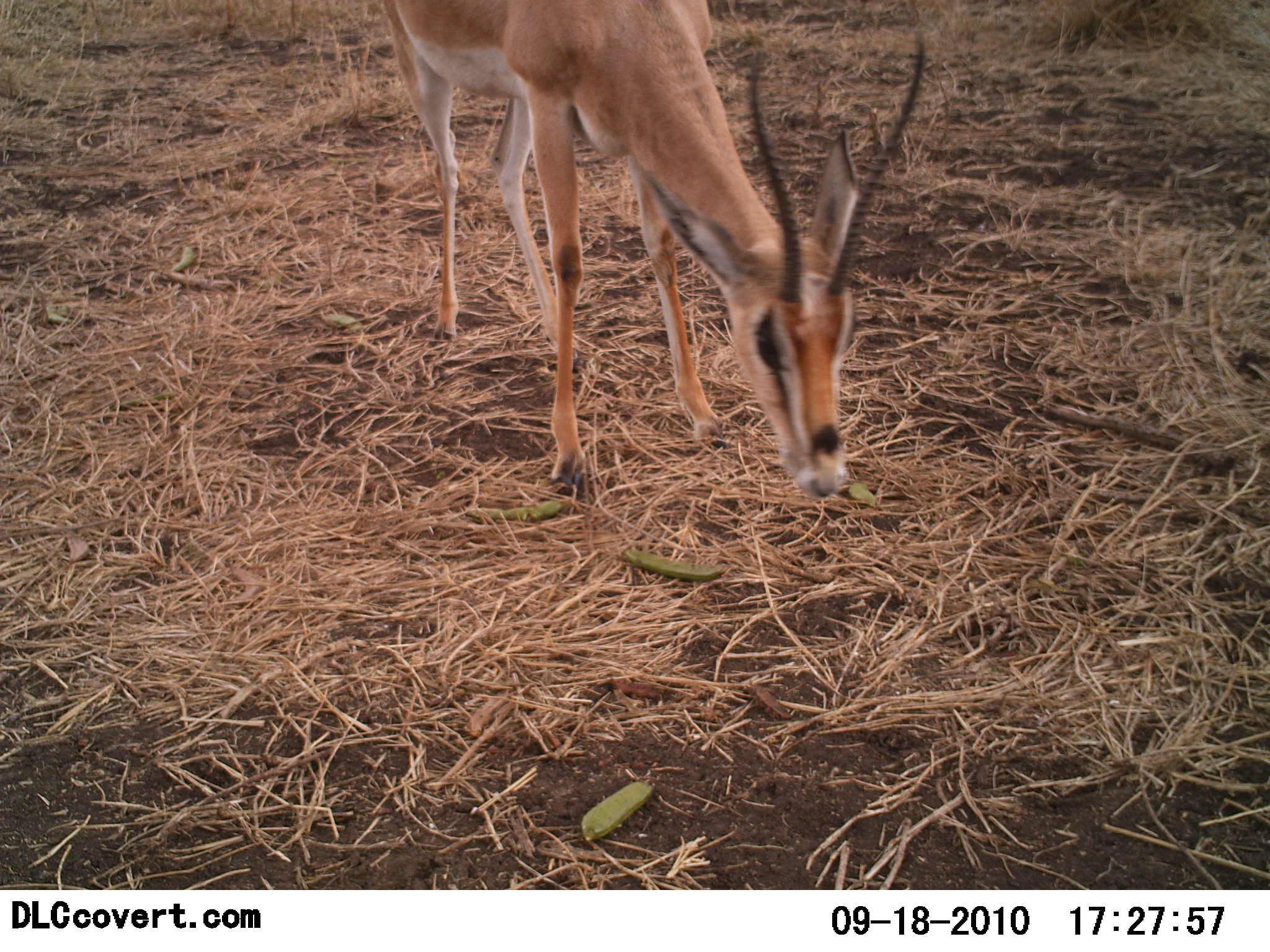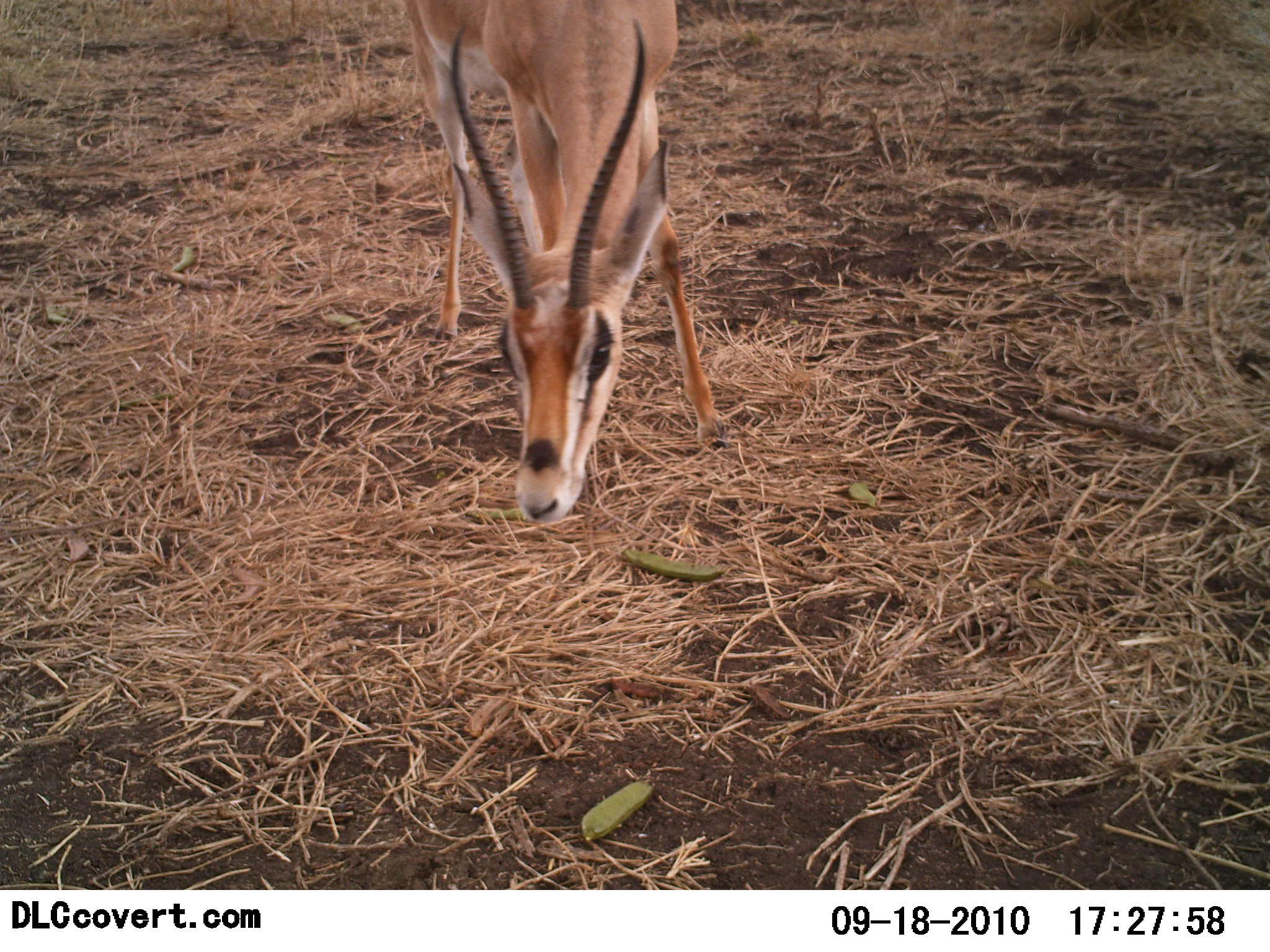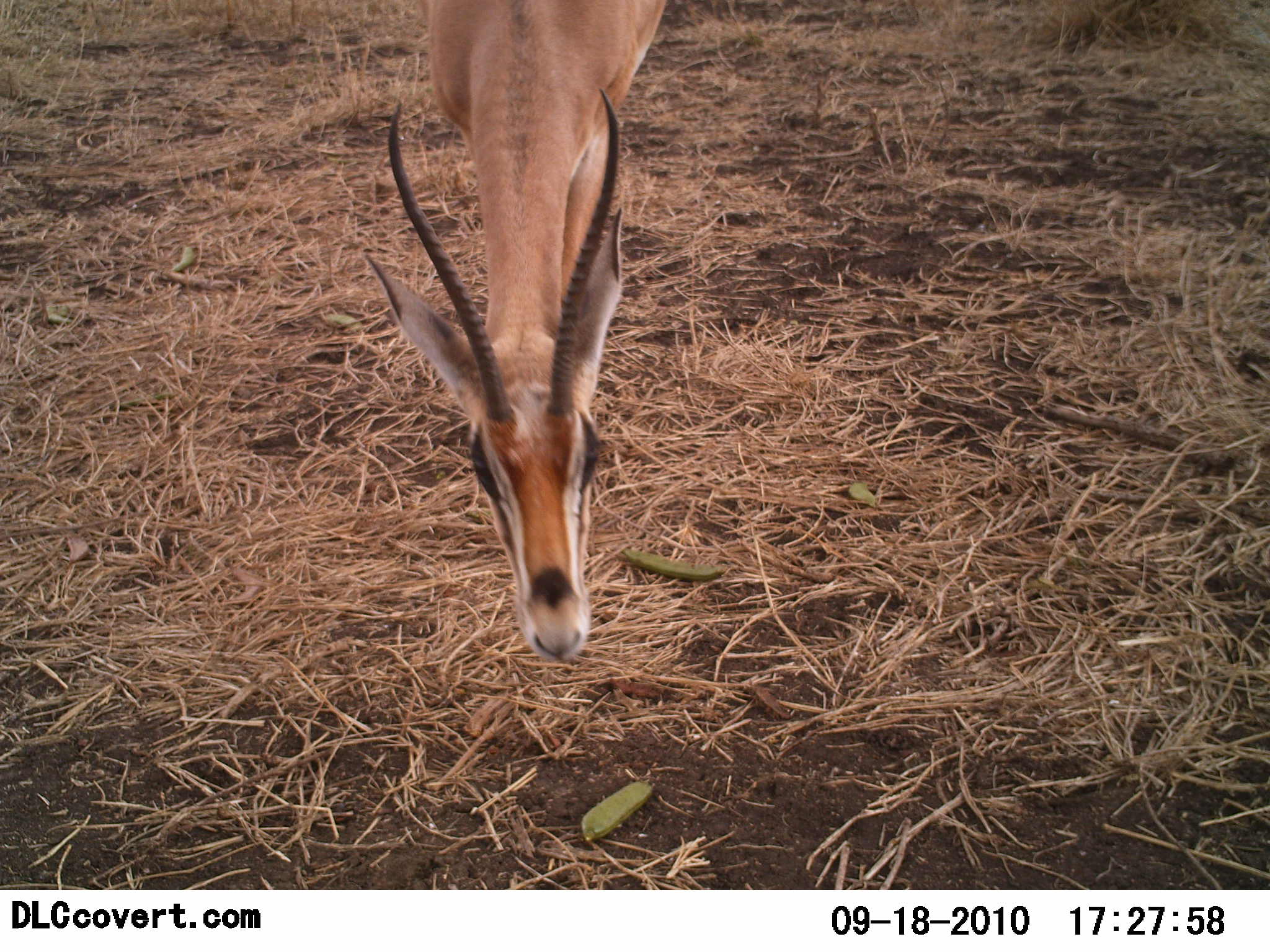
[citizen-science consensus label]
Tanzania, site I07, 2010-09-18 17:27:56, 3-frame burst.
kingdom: Animalia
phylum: Chordata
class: Mammalia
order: Artiodactyla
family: Bovidae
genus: Nanger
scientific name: Nanger granti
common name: grant's gazelle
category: gazellegrants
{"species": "gazellegrants (grant's gazelle) (Nanger granti)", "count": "1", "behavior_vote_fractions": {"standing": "42%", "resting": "0%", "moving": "16%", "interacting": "5%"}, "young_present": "0%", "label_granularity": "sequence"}